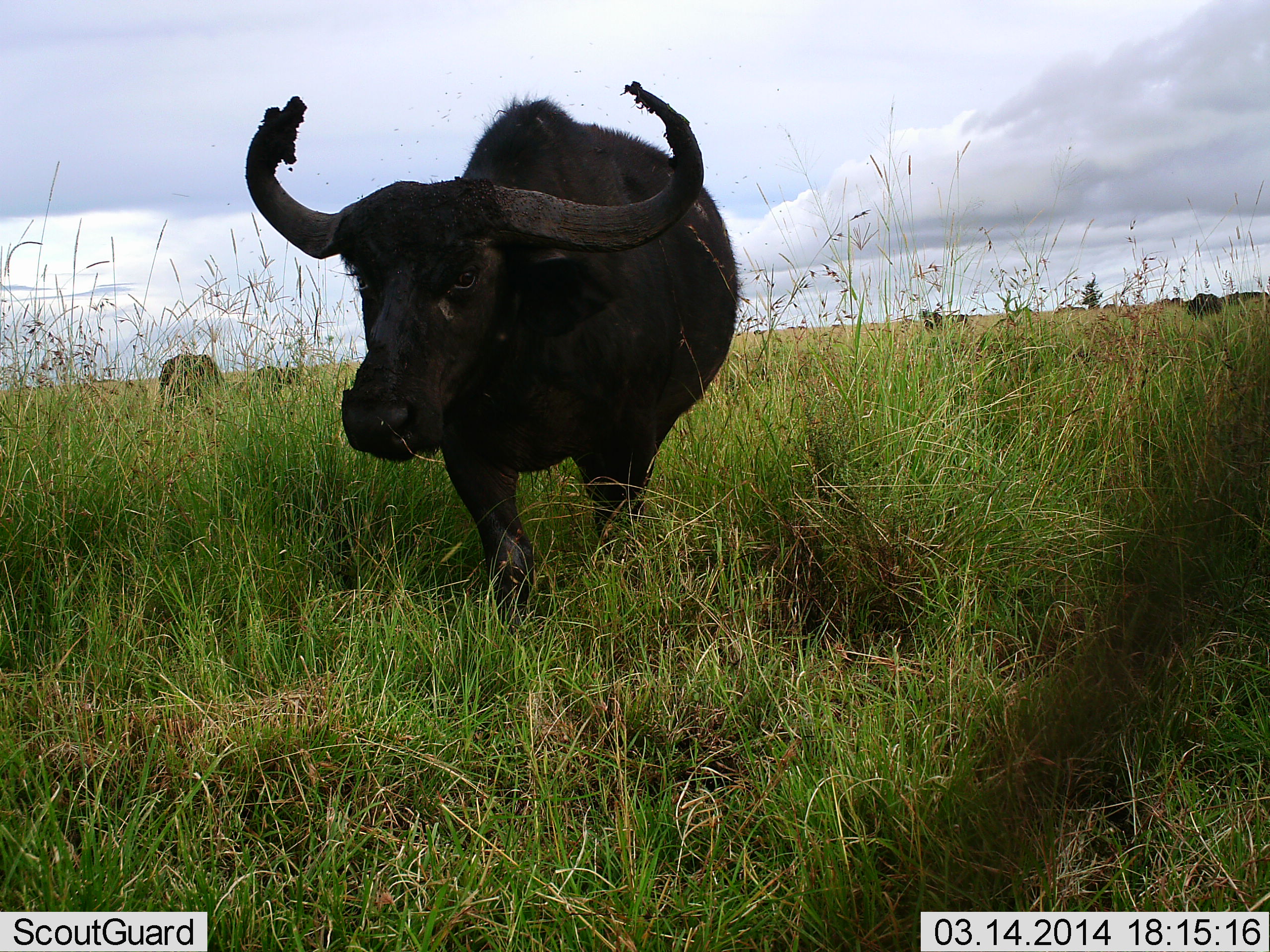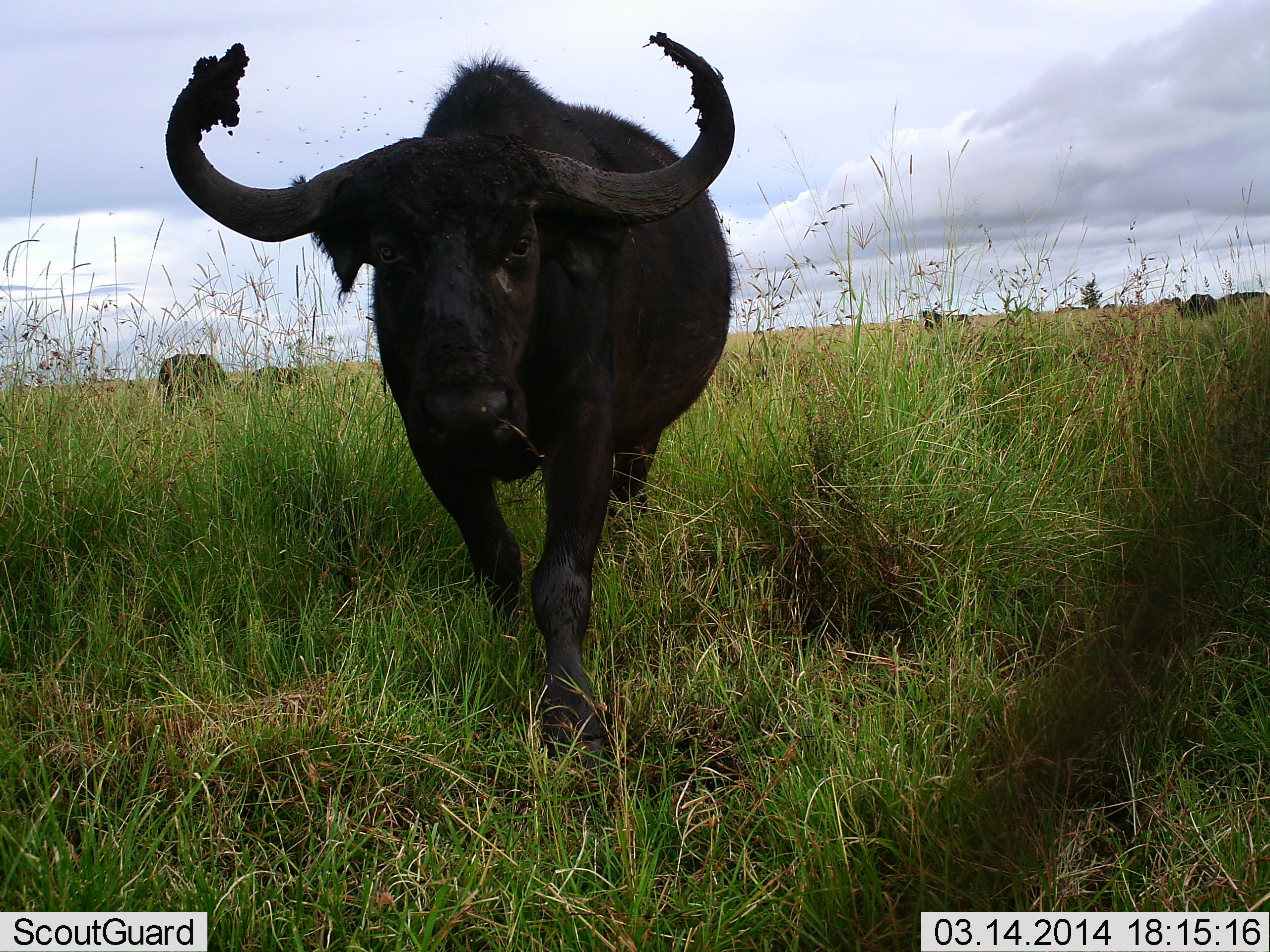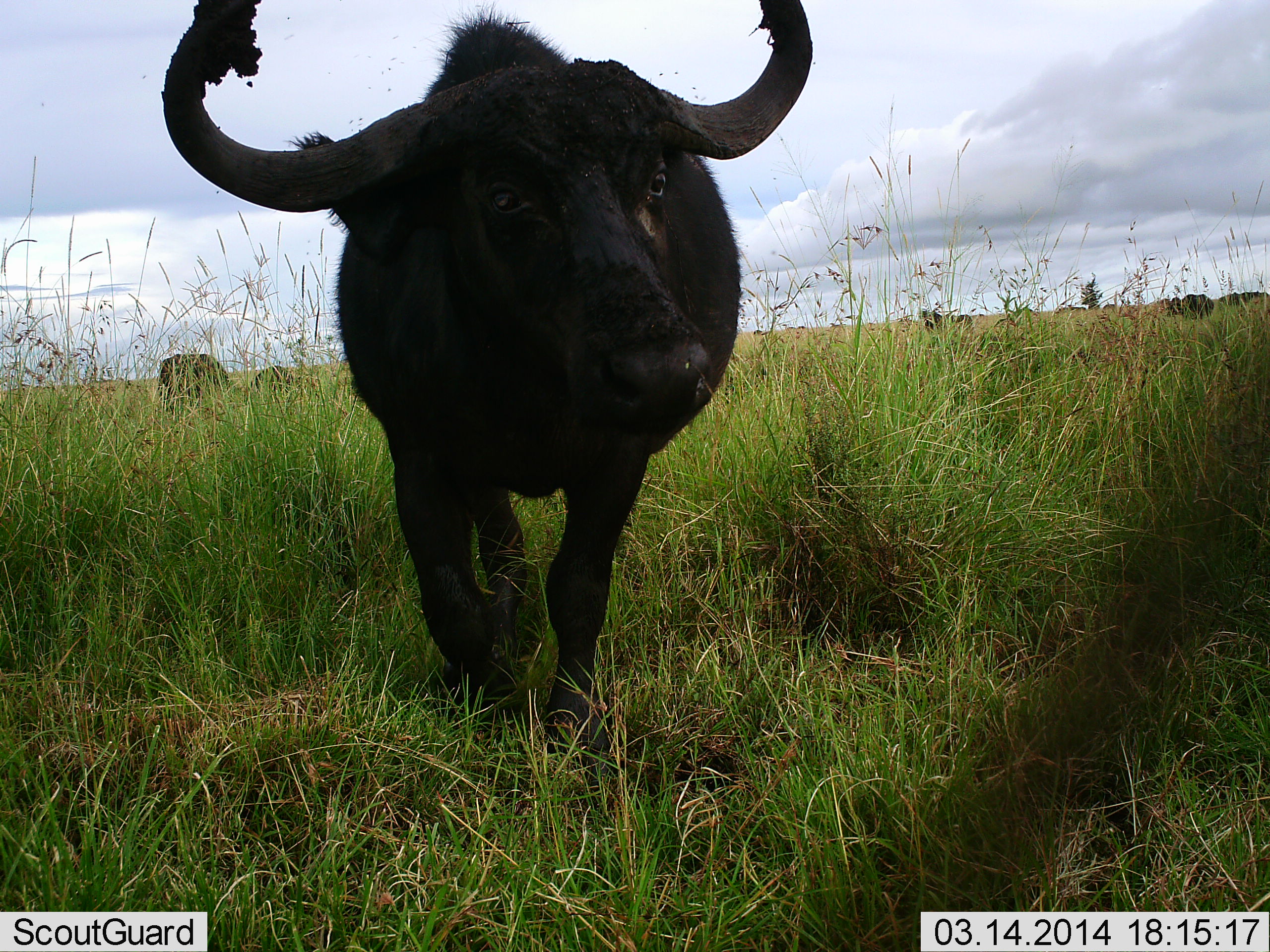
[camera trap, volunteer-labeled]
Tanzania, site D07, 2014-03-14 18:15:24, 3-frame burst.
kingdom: Animalia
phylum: Chordata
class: Mammalia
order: Artiodactyla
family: Bovidae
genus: Syncerus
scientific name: Syncerus caffer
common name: cape buffalo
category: buffalo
Buffalo (cape buffalo) (Syncerus caffer), count 4. Behavior (volunteer vote fractions): standing 40%, resting 0%, moving 100%, interacting 0%. Young present (vote fraction): 0%. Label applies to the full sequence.